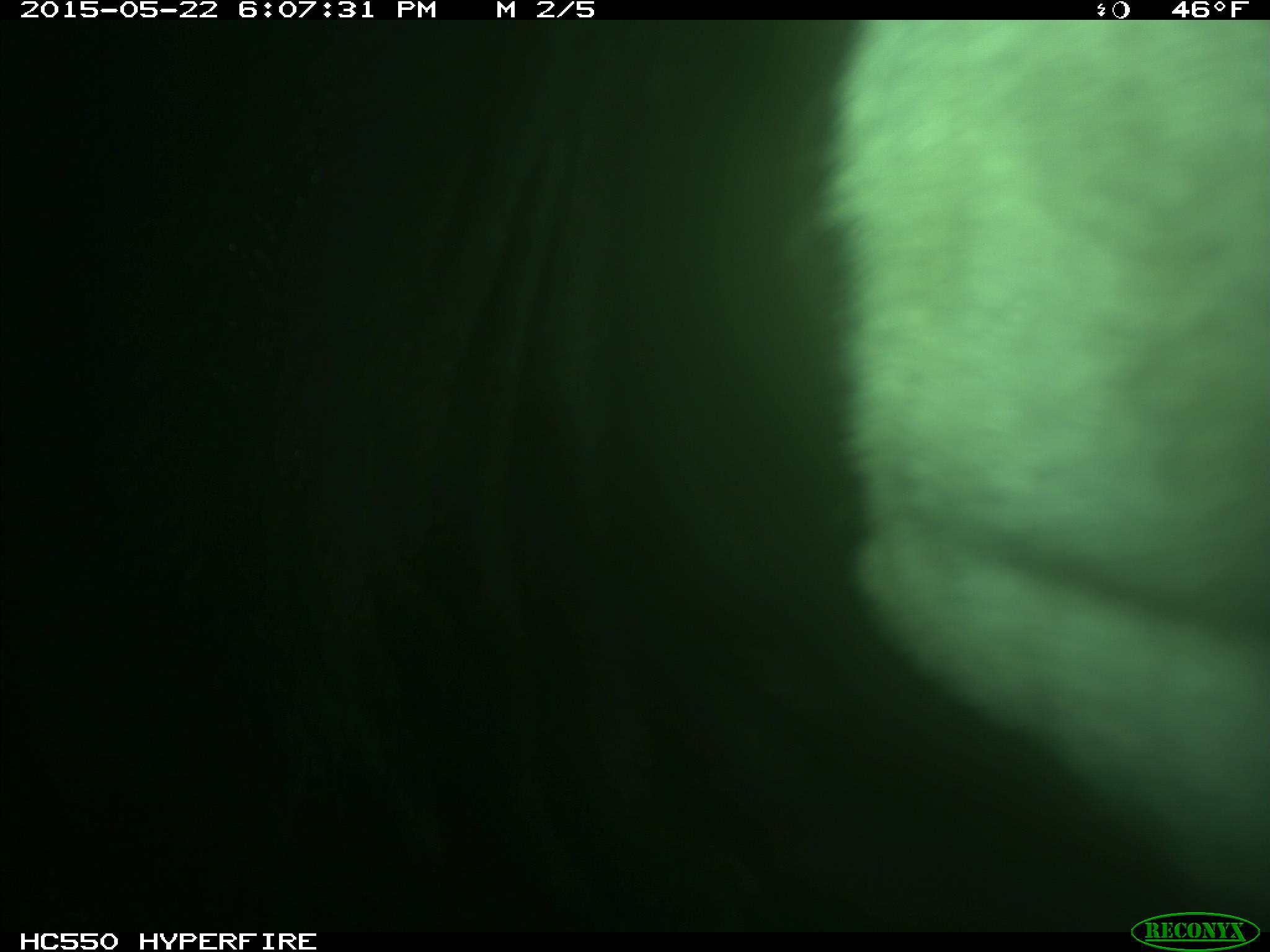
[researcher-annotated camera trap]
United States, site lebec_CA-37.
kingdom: Animalia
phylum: Chordata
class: Mammalia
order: Artiodactyla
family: Bovidae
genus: Bos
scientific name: Bos taurus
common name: domestic cow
Bos taurus (domestic cow).